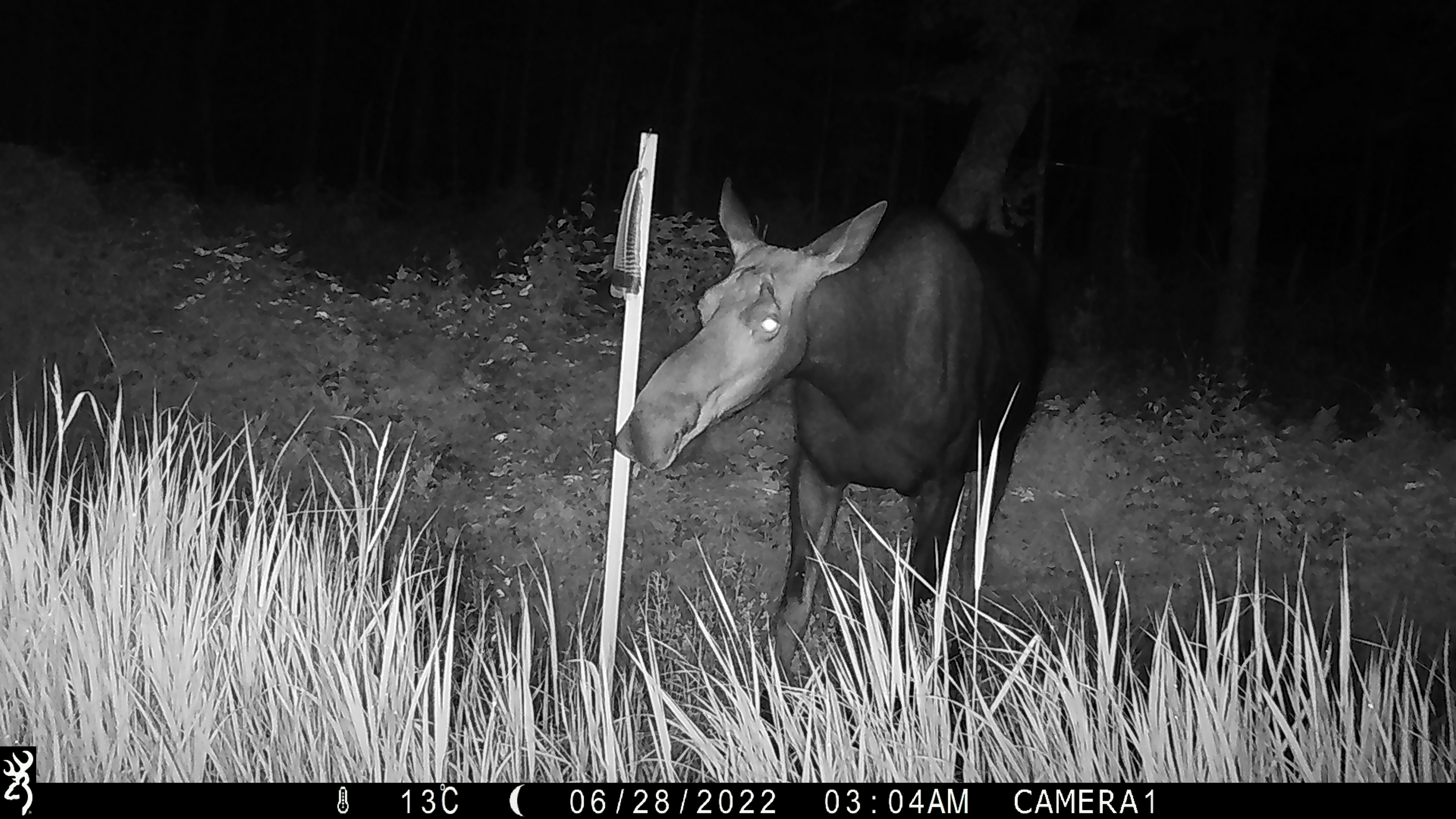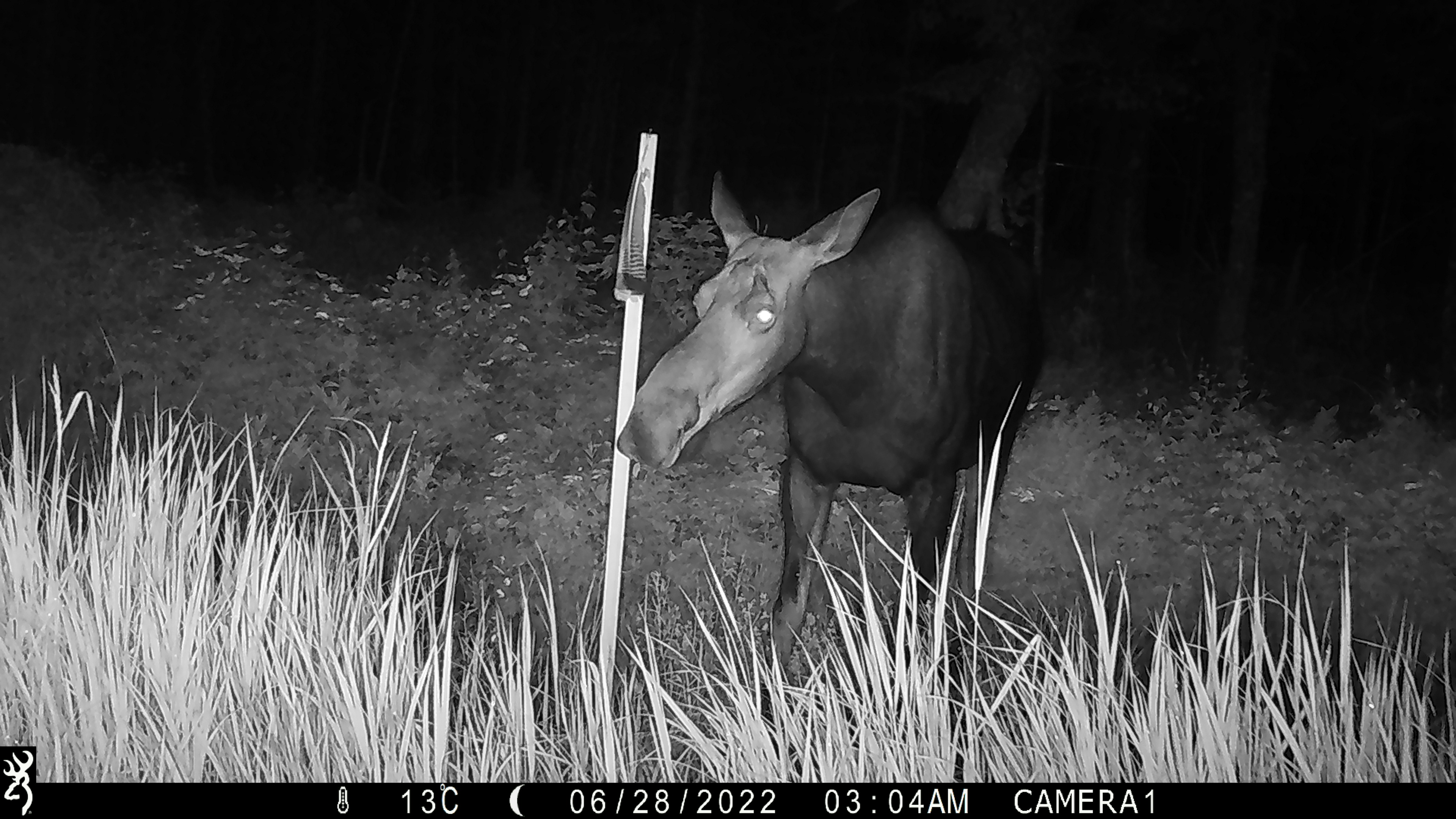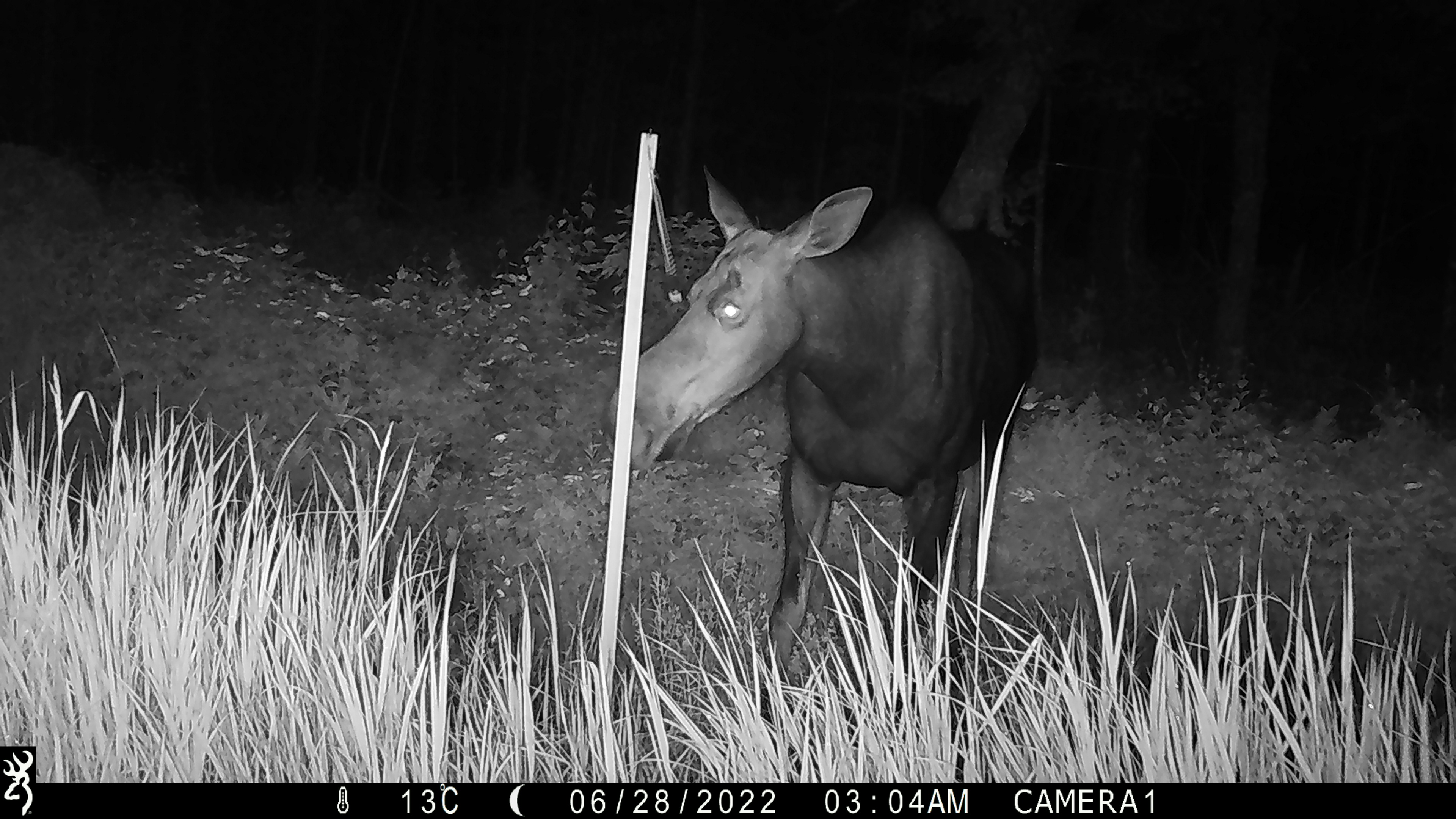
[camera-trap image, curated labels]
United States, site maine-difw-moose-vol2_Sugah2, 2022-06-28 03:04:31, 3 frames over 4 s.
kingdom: Animalia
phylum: Chordata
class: Mammalia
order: Artiodactyla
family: Cervidae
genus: Alces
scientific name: Alces alces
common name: moose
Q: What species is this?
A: Moose (Alces alces).